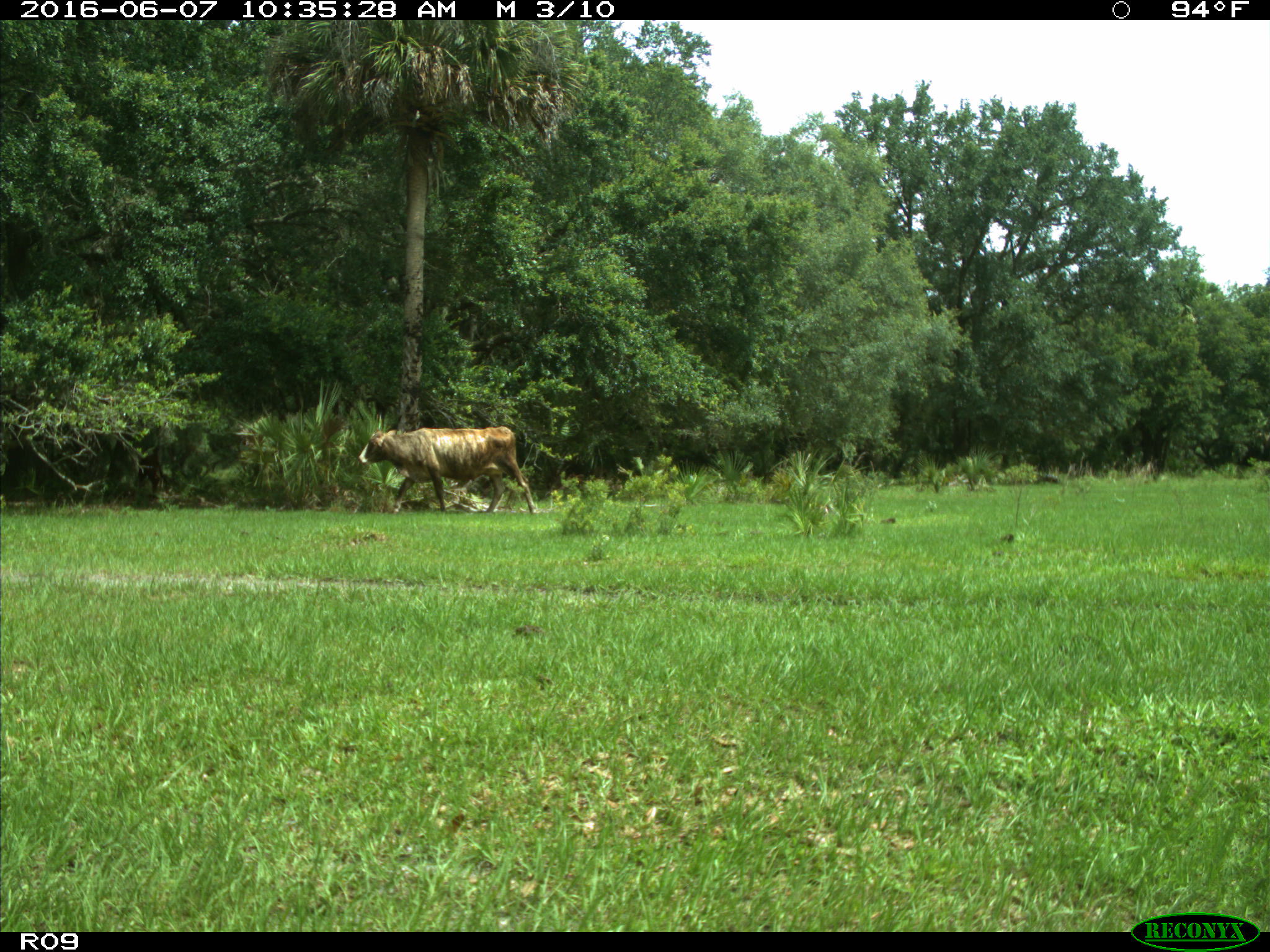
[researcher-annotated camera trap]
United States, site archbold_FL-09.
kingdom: Animalia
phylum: Chordata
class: Mammalia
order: Artiodactyla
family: Bovidae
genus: Bos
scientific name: Bos taurus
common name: domestic cow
Bos taurus (domestic cow).